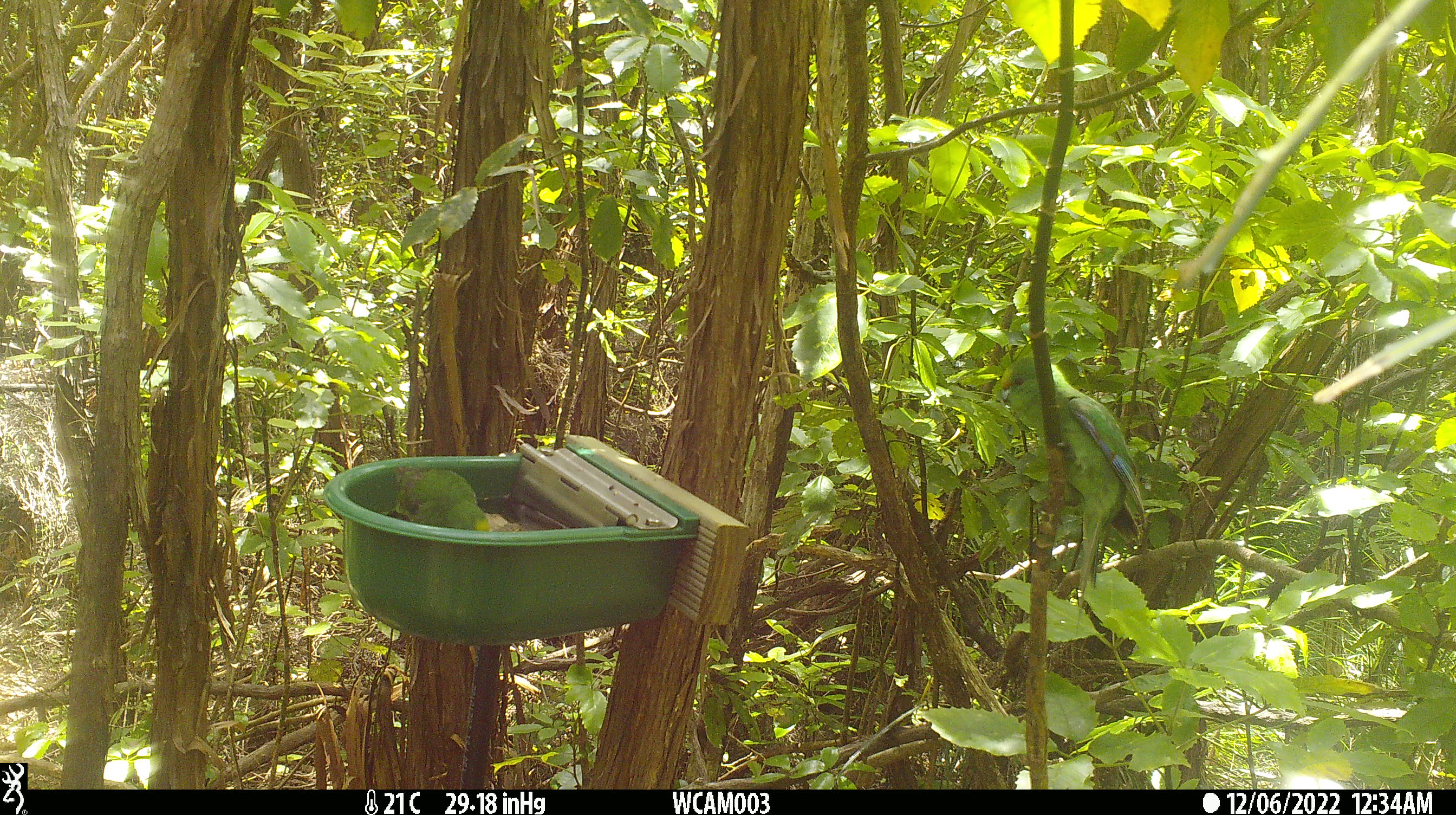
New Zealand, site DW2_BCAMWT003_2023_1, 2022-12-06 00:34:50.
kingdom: Animalia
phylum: Chordata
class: Aves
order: Psittaciformes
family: Psittaculidae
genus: Cyanoramphus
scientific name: Cyanoramphus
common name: parakeet